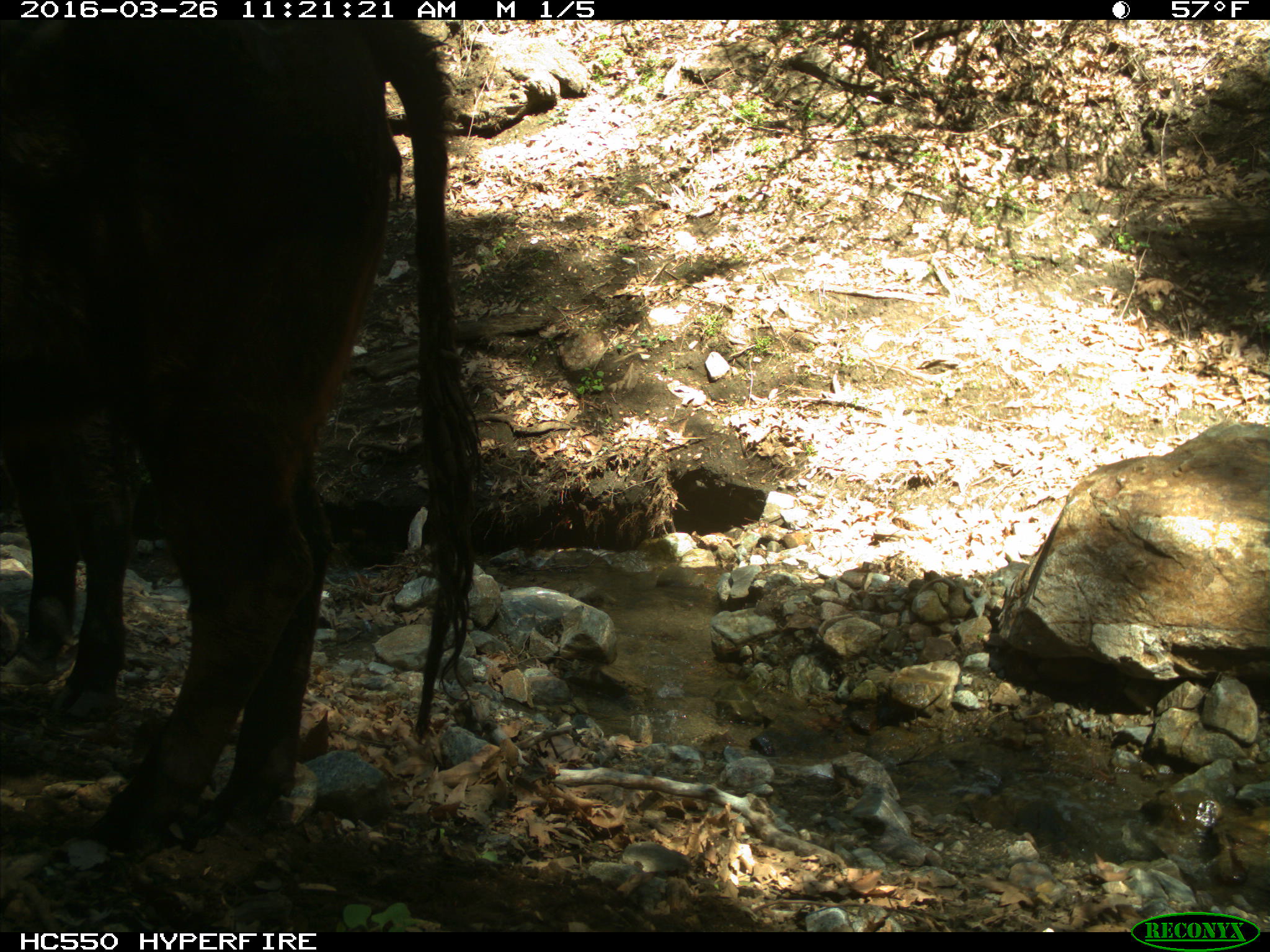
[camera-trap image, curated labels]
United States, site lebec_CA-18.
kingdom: Animalia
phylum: Chordata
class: Mammalia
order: Artiodactyla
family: Bovidae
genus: Bos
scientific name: Bos taurus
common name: domestic cow